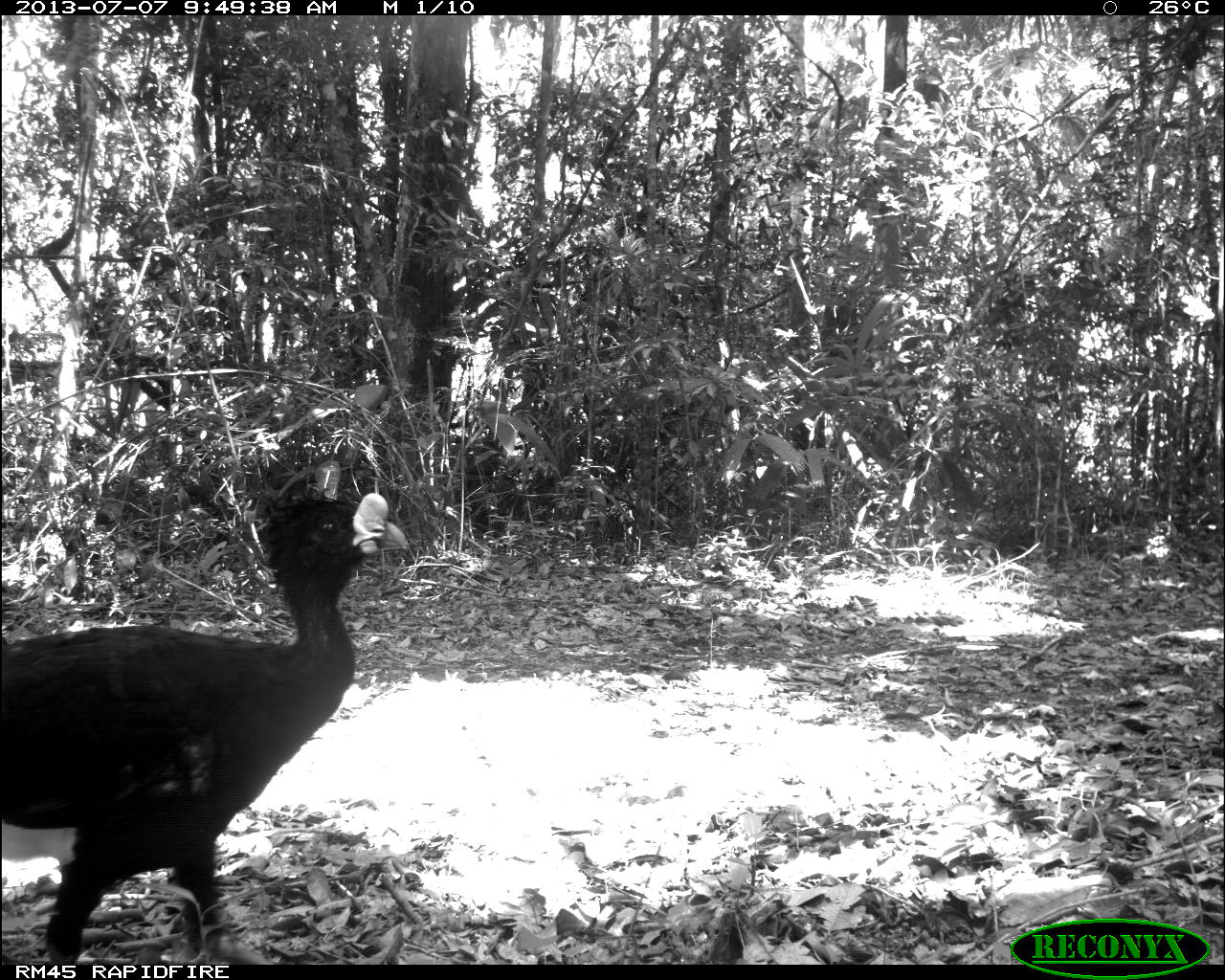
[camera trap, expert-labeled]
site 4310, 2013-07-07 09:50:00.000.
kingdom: Animalia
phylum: Chordata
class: Aves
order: Galliformes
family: Cracidae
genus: Crax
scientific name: Crax rubra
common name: great curassow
Crax rubra (great curassow), count 1, sex male.